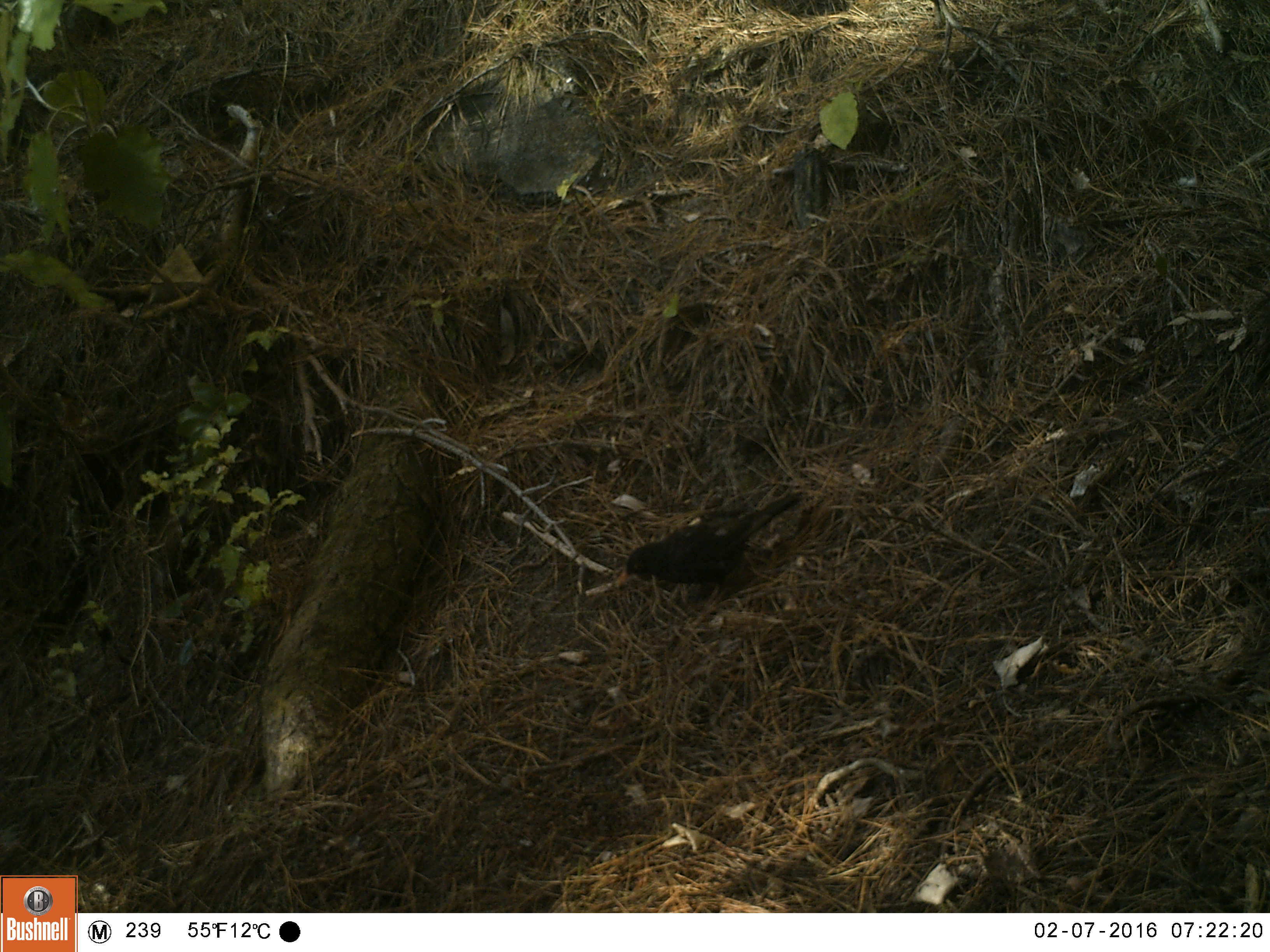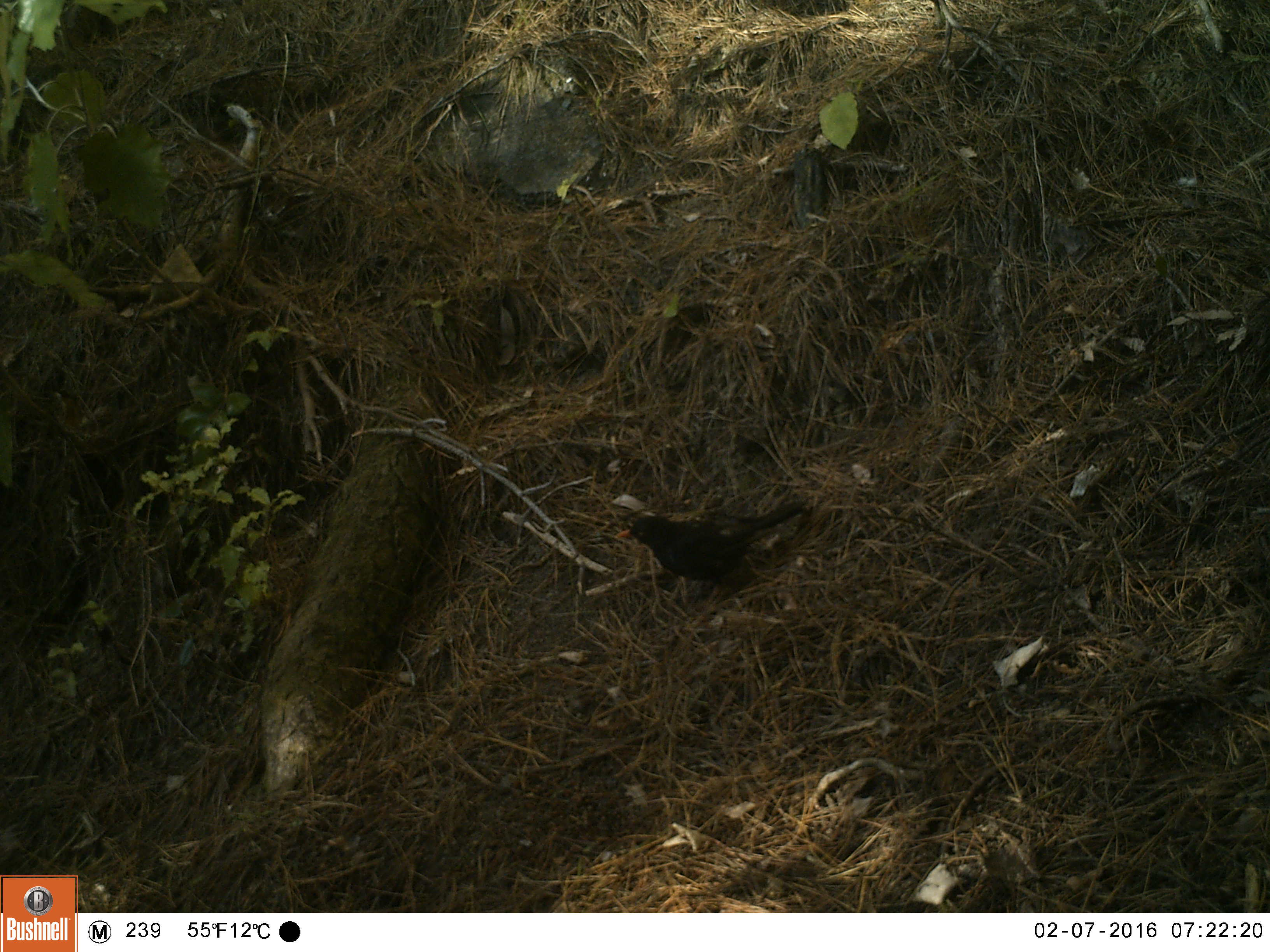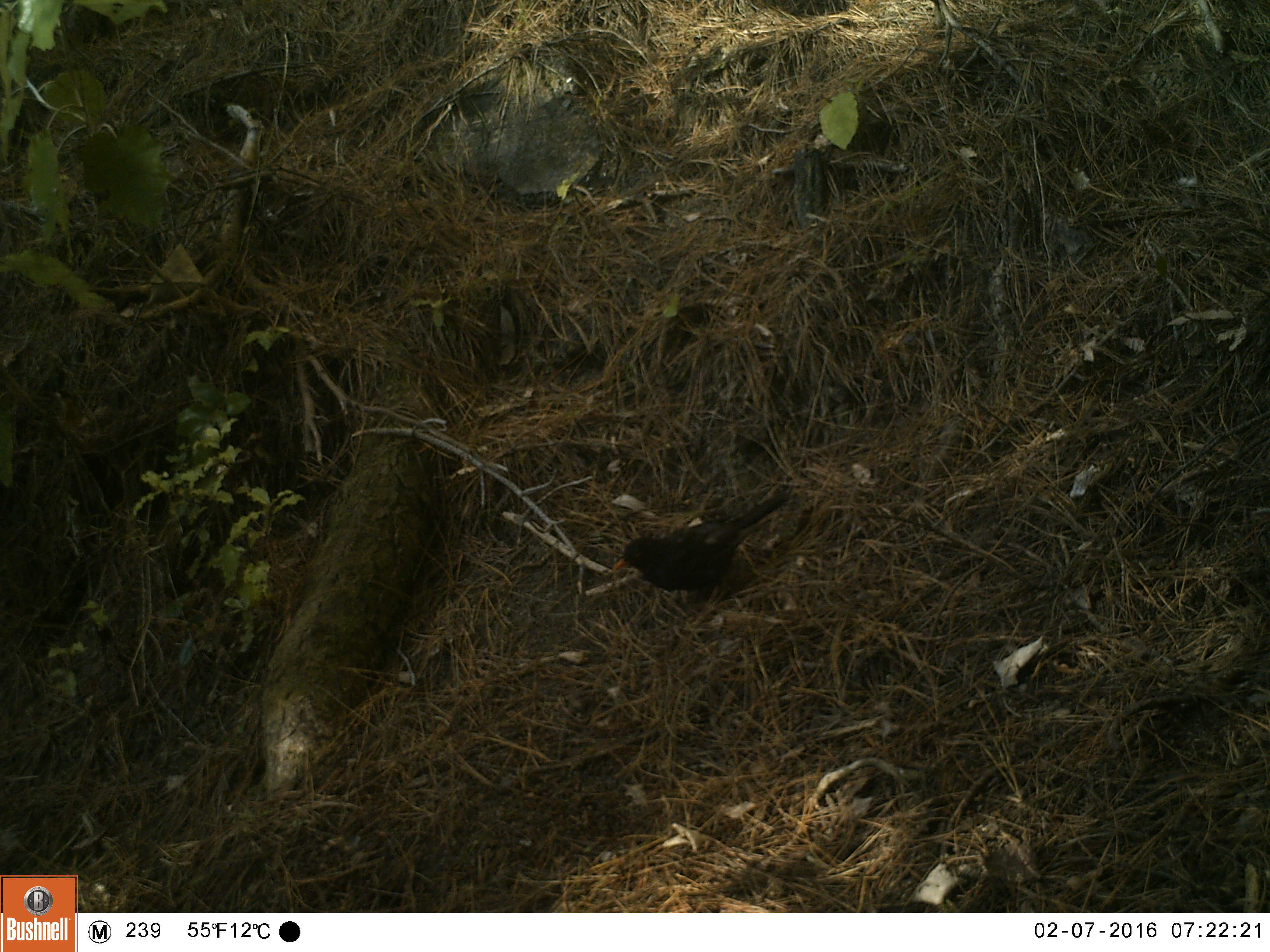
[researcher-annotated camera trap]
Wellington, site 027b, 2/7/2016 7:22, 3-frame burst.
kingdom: Animalia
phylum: Chordata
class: Aves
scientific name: Aves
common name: bird